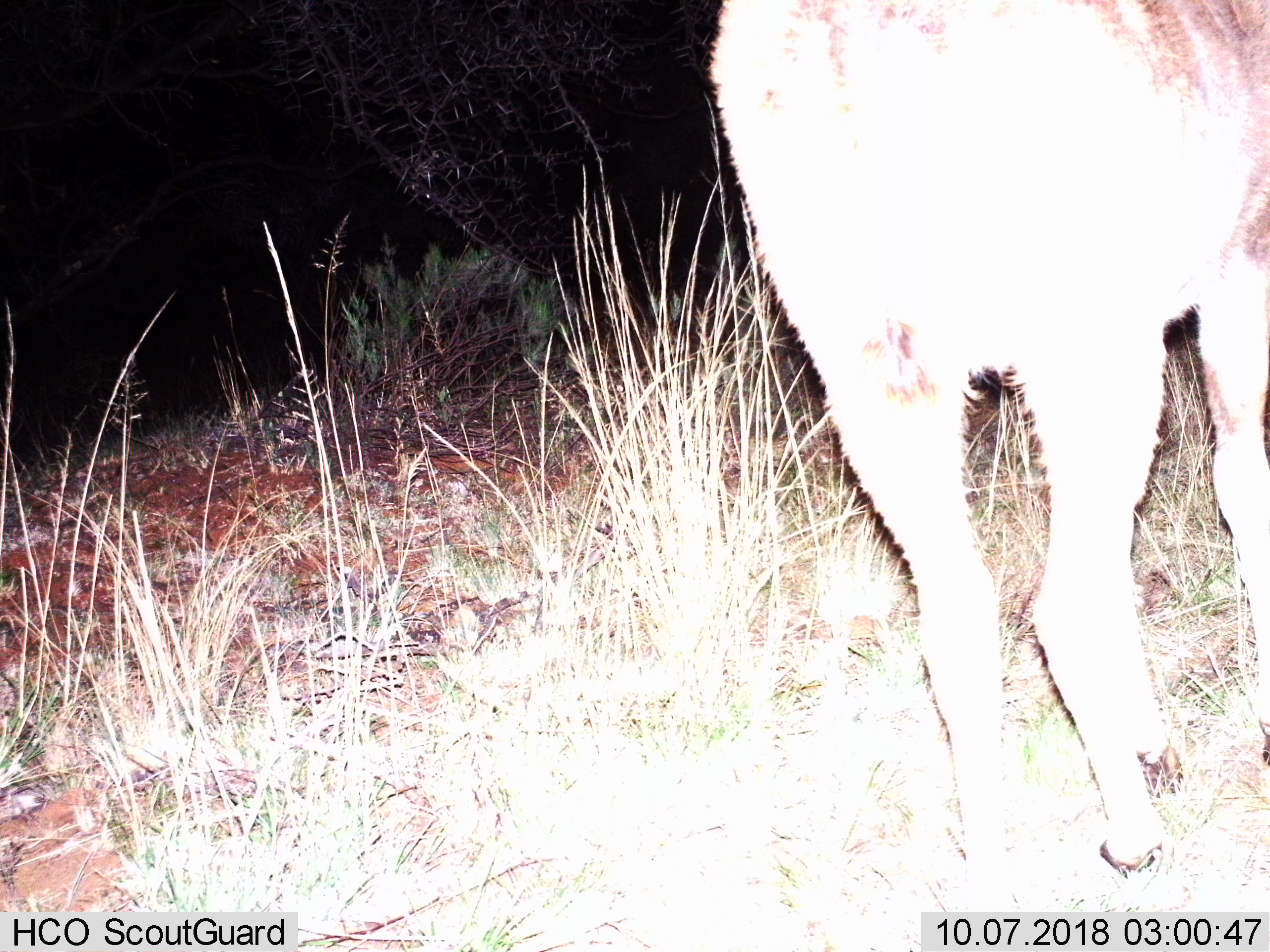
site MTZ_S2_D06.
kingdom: Animalia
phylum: Chordata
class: Mammalia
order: Artiodactyla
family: Bovidae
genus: Tragelaphus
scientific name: Tragelaphus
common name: kudu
Kudu (Tragelaphus), count 1. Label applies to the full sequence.